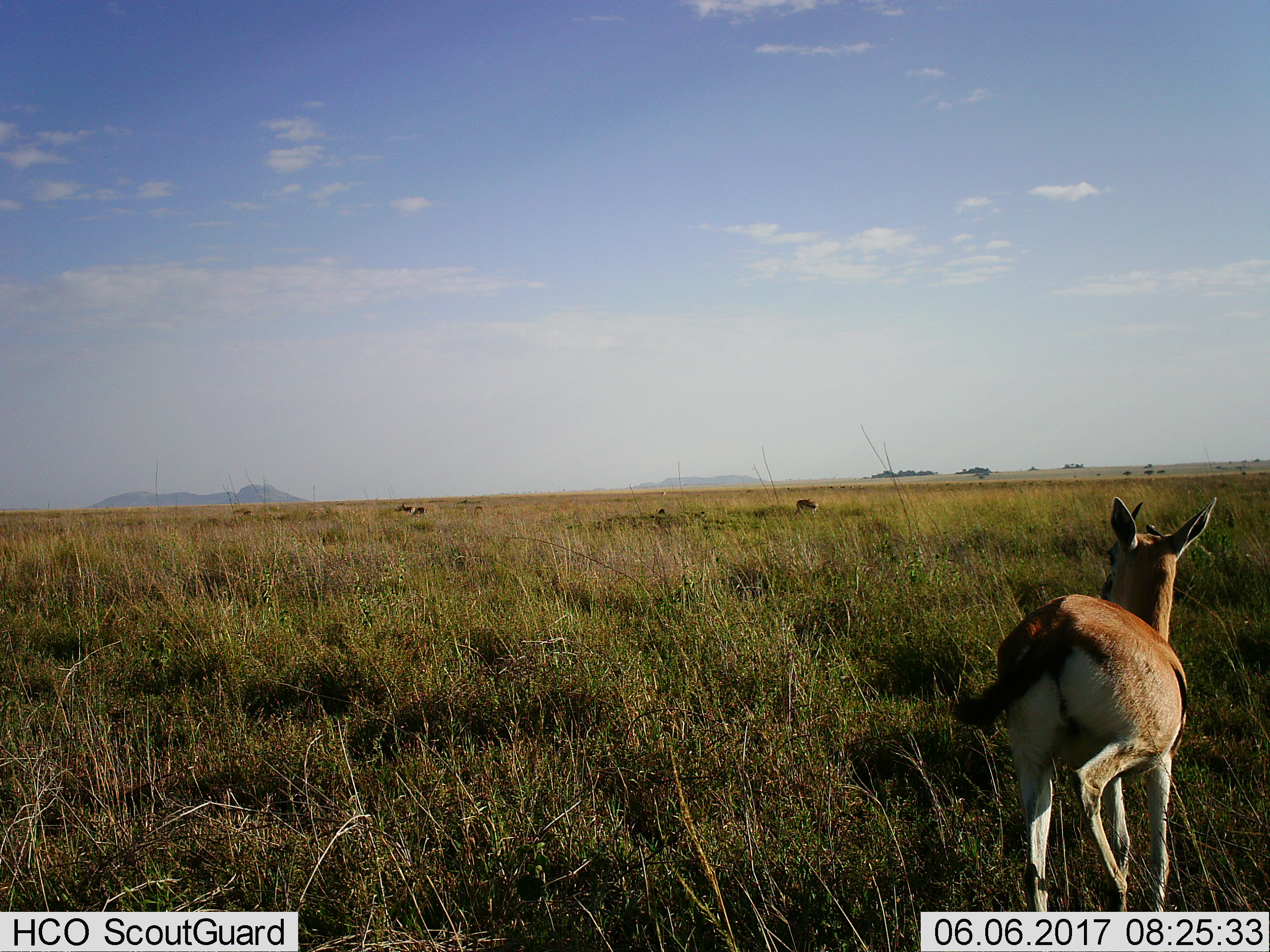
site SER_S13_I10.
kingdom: Animalia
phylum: Chordata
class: Mammalia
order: Artiodactyla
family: Bovidae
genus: Eudorcas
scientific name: Eudorcas thomsonii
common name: thomson's gazelle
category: gazellethomsons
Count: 4.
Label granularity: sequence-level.